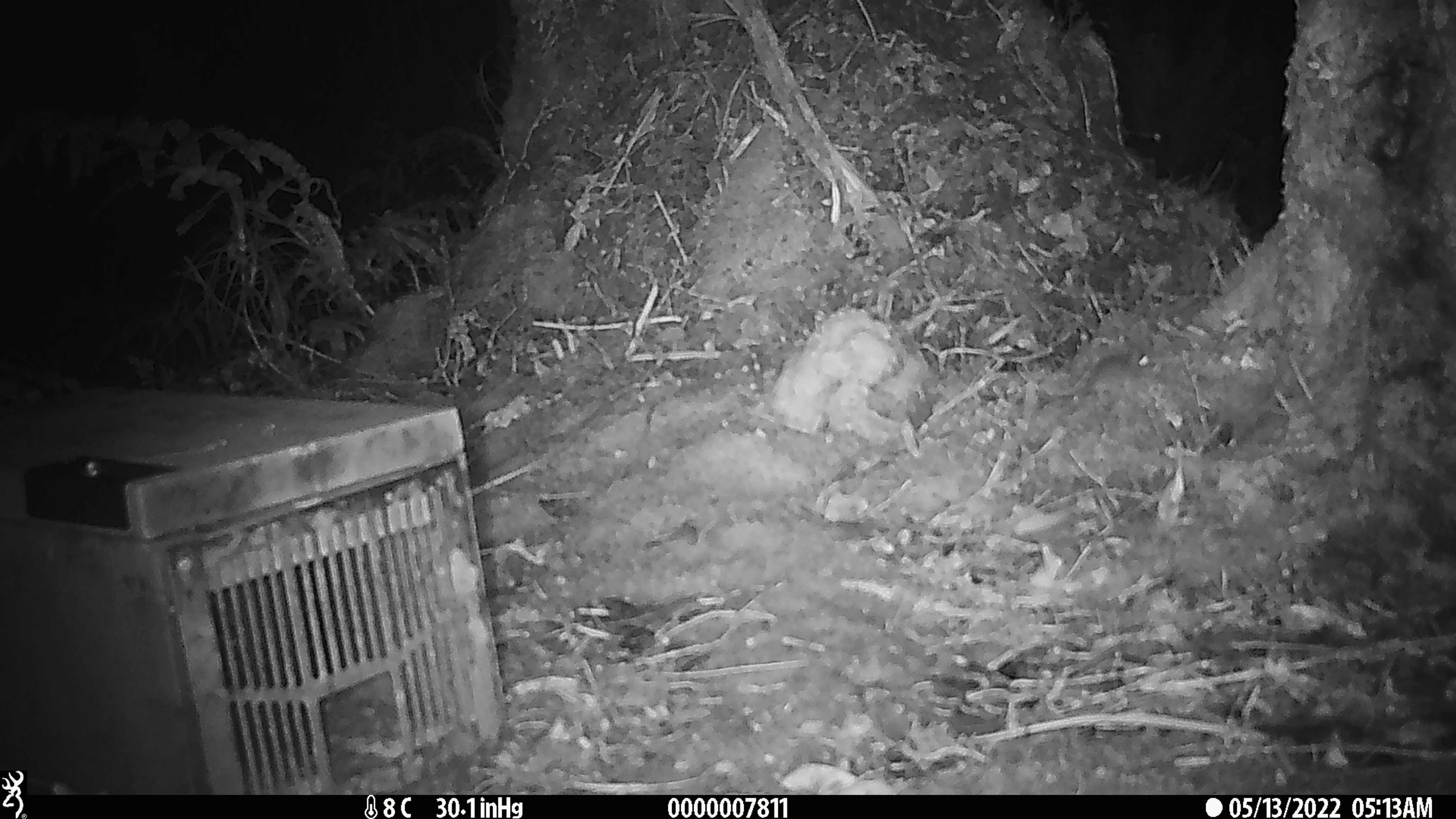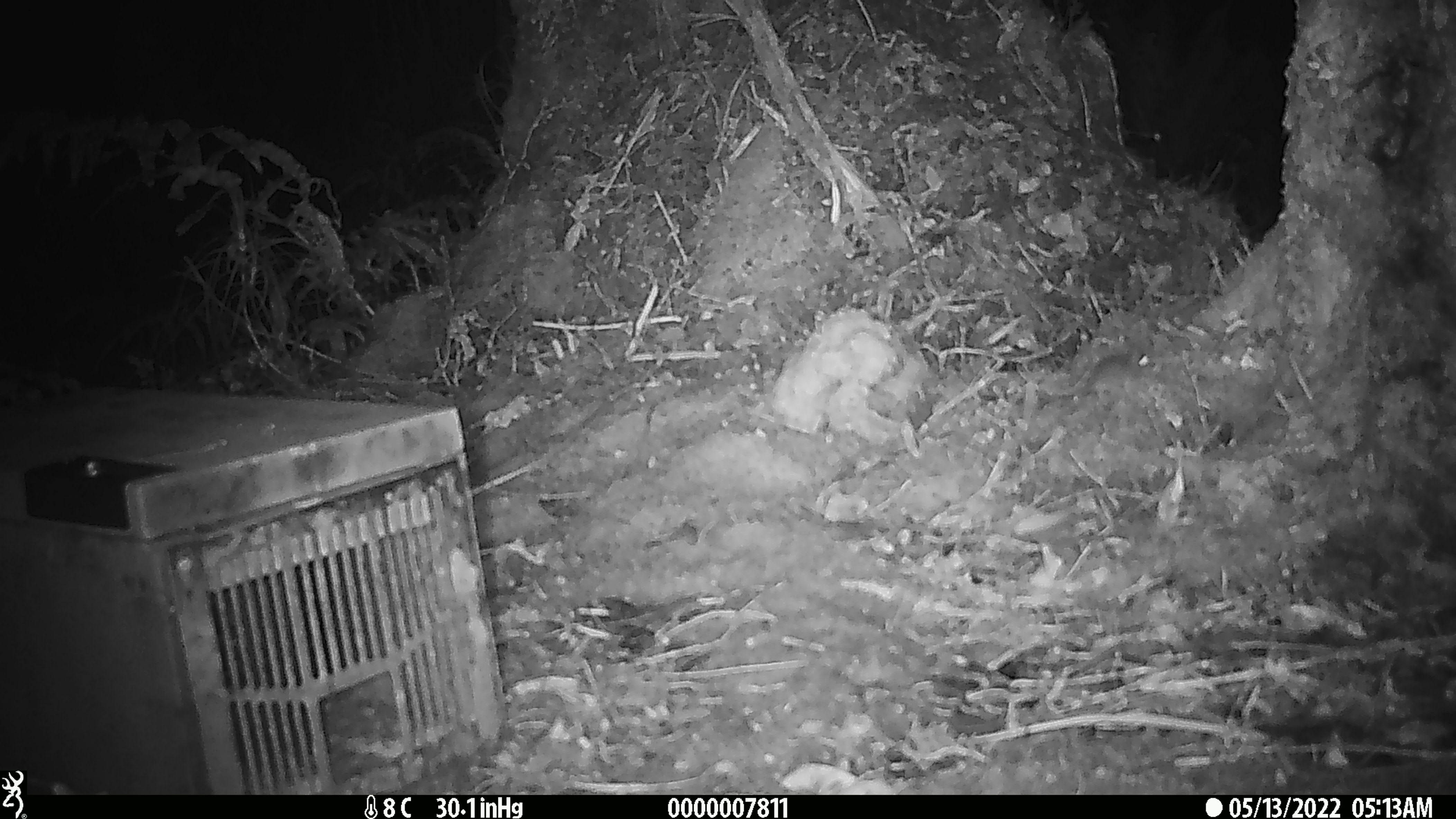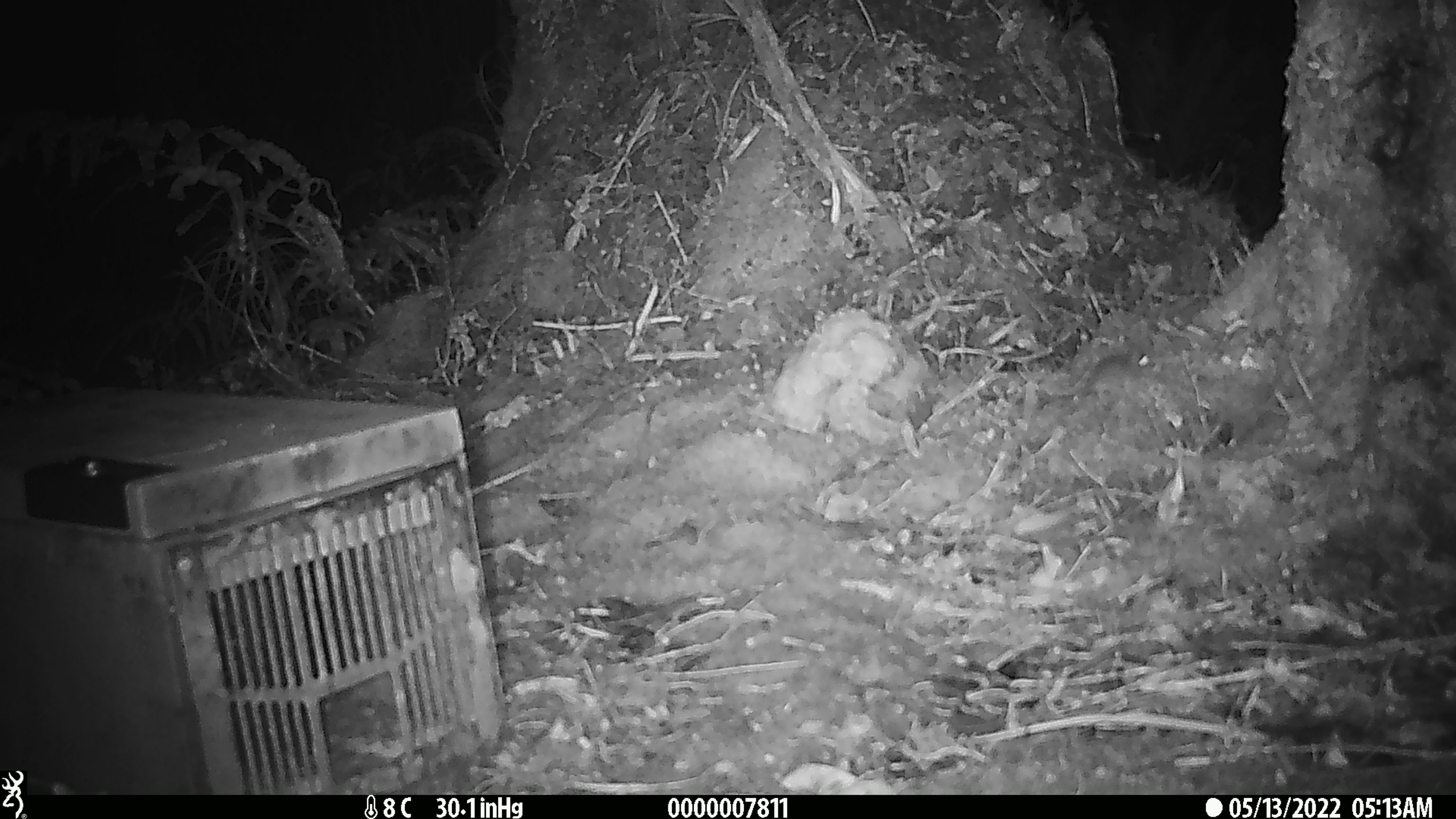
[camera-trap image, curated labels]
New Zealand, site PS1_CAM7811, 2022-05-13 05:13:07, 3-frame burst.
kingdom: Animalia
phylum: Chordata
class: Mammalia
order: Rodentia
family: Muridae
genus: Mus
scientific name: Mus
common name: mouse